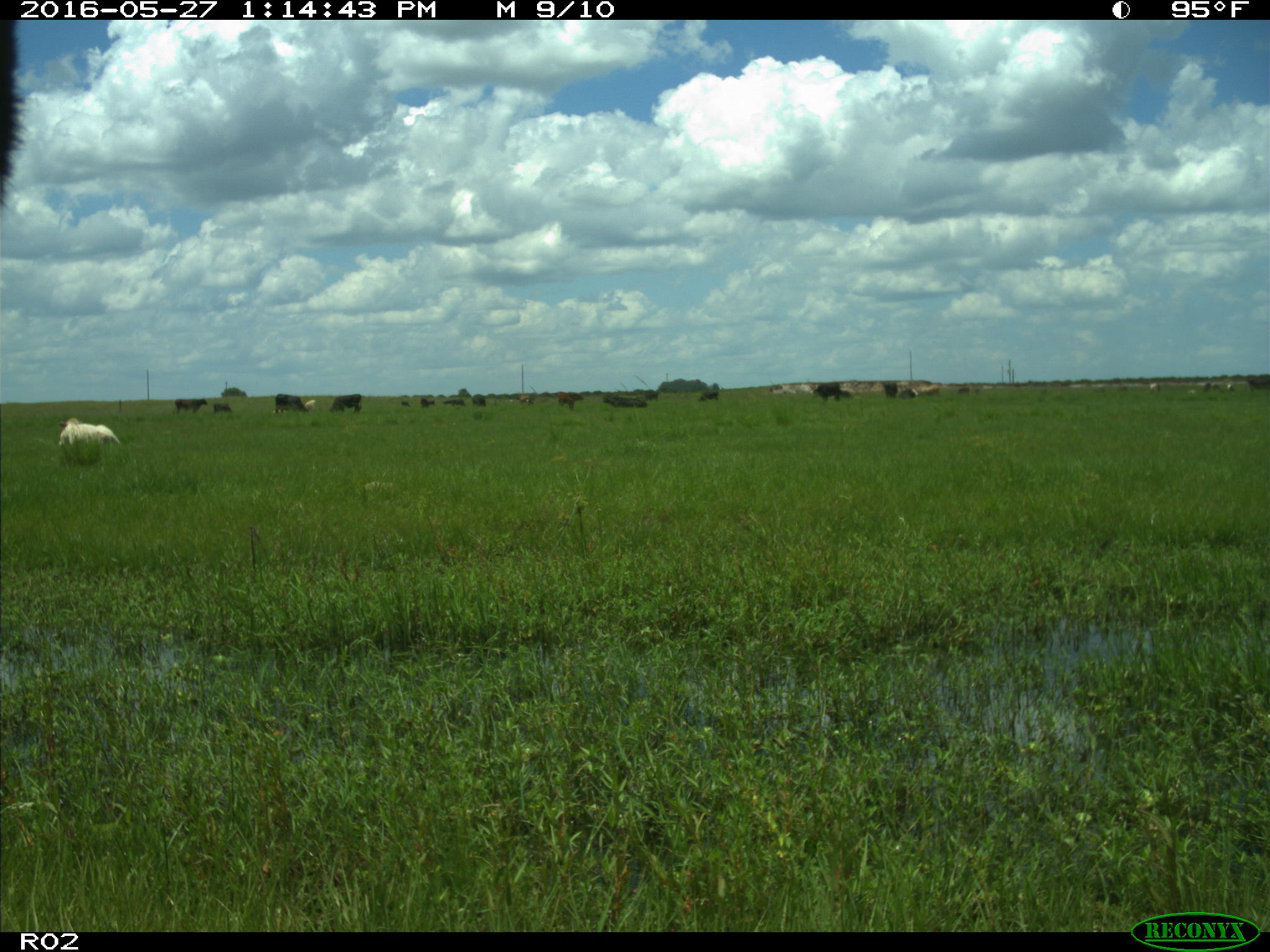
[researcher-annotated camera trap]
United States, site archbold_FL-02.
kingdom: Animalia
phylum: Chordata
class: Mammalia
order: Artiodactyla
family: Bovidae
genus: Bos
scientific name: Bos taurus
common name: domestic cow